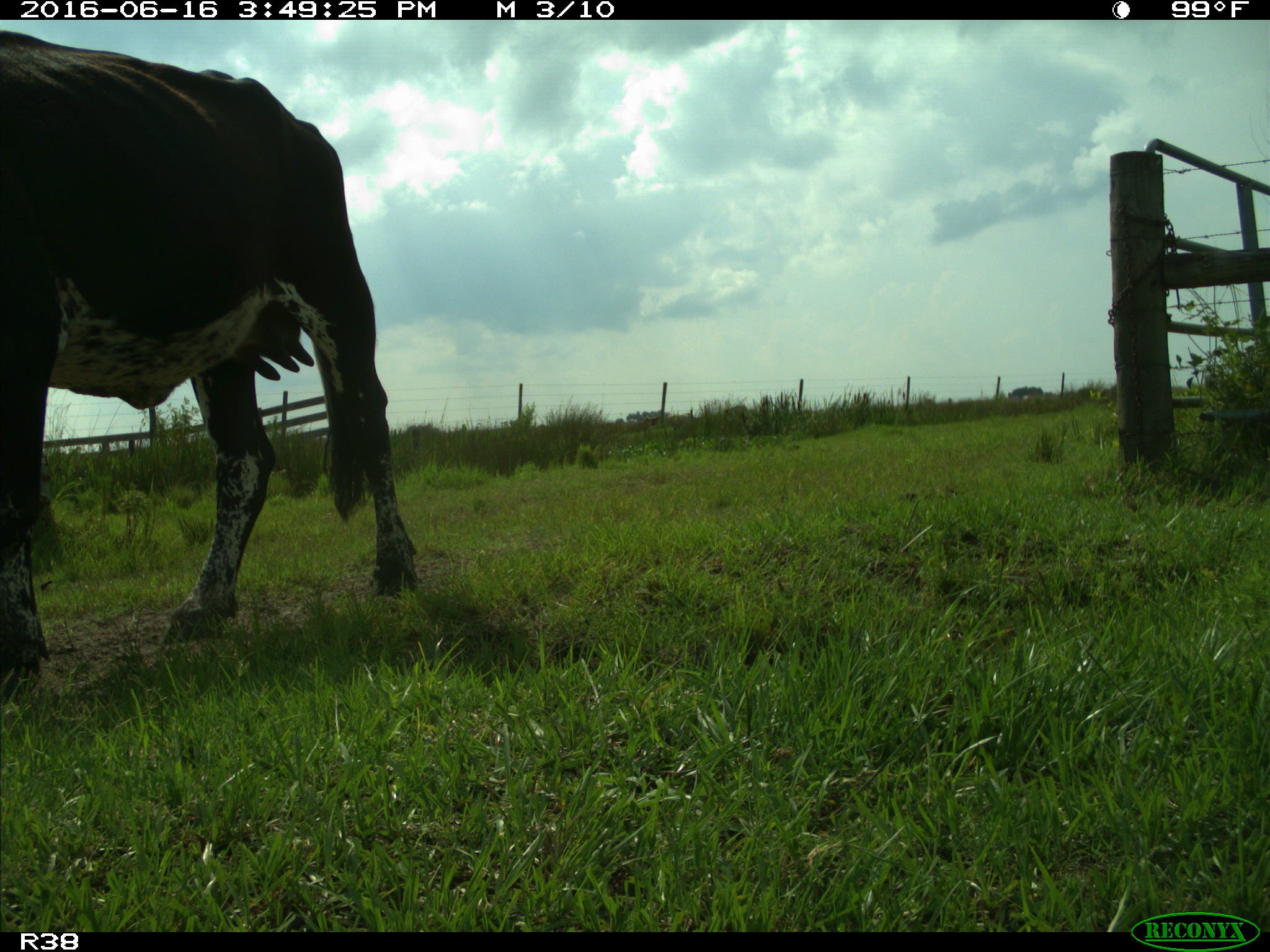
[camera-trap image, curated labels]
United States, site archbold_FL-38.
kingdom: Animalia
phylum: Chordata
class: Mammalia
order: Artiodactyla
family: Bovidae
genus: Bos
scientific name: Bos taurus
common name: domestic cow